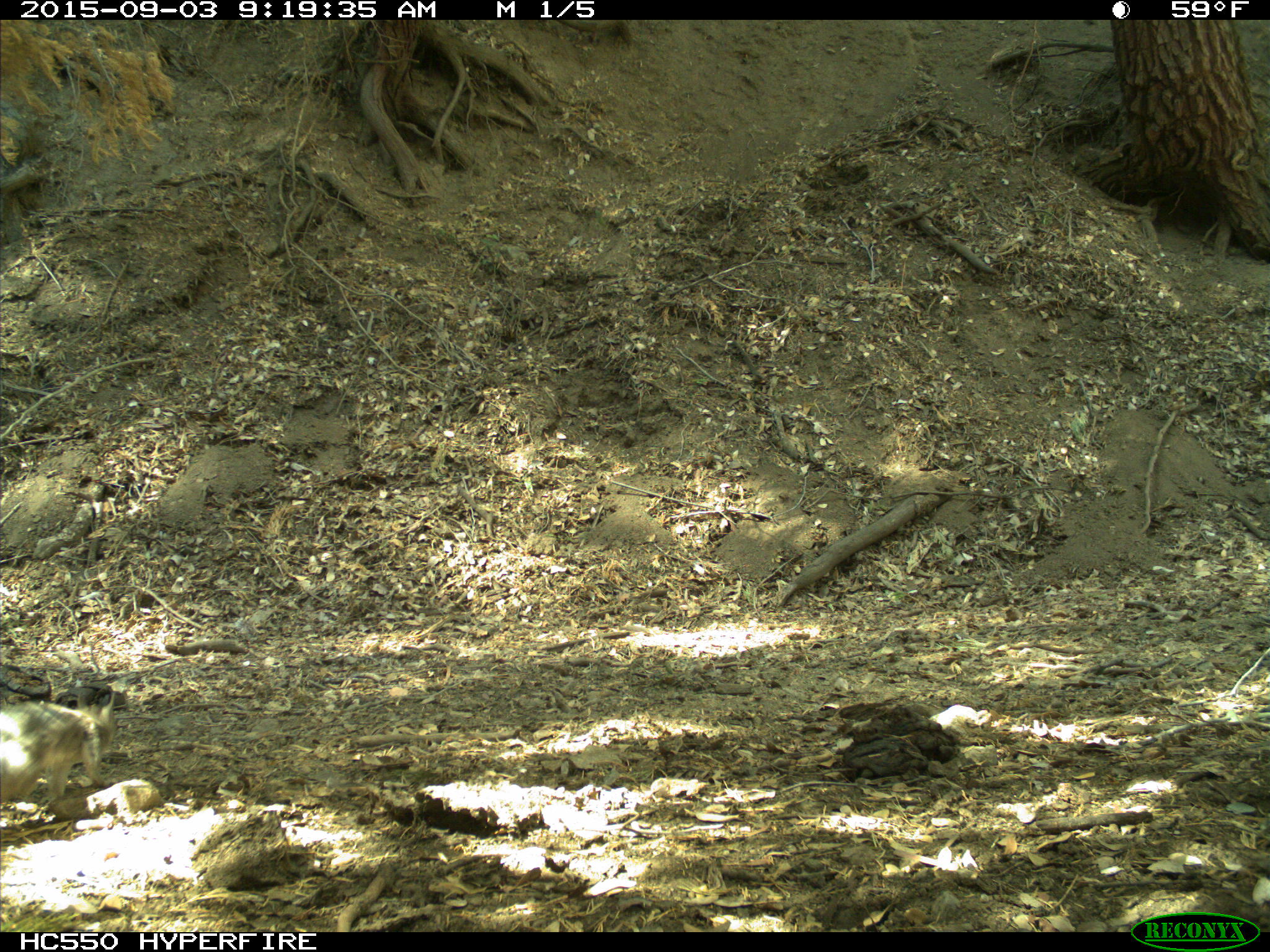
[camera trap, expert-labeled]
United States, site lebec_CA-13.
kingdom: Animalia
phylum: Chordata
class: Mammalia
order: Rodentia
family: Sciuridae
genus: Sciurus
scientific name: Sciurus carolinensis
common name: eastern gray squirrel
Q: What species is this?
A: Sciurus carolinensis (eastern gray squirrel).